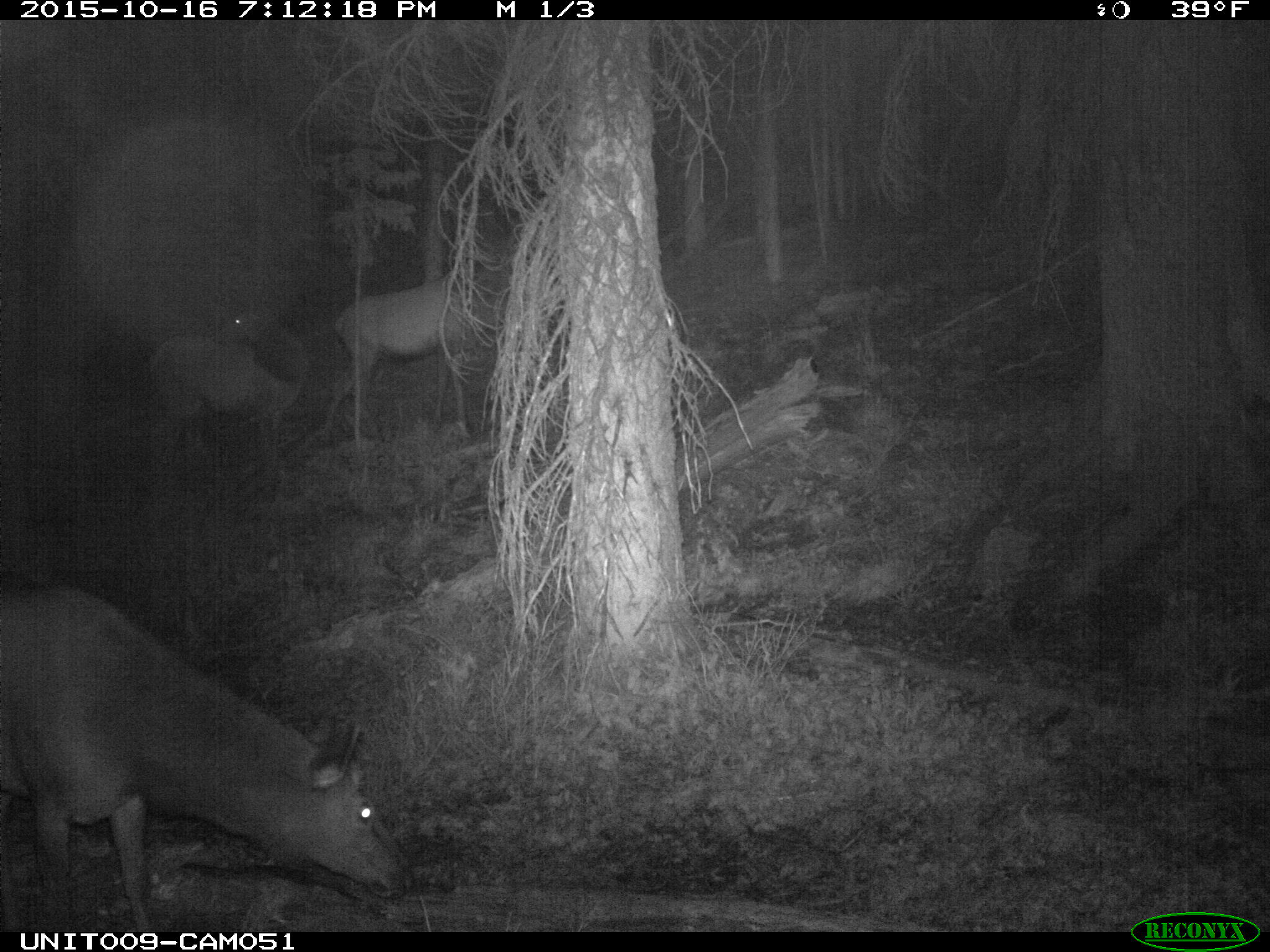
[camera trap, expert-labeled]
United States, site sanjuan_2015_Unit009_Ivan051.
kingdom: Animalia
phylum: Chordata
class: Mammalia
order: Artiodactyla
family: Cervidae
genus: Cervus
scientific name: Cervus elaphus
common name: red deer